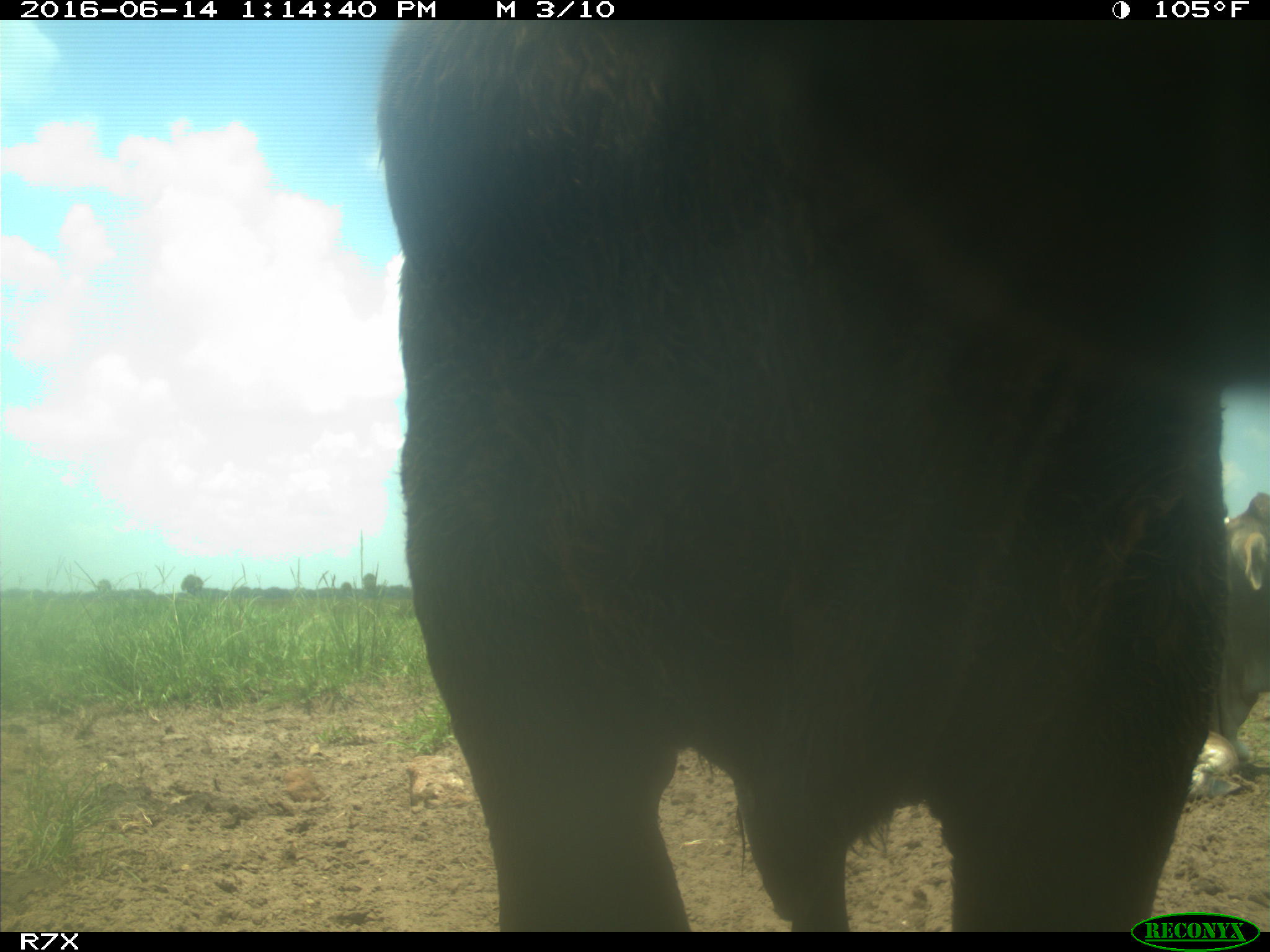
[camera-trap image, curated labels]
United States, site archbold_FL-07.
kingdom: Animalia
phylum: Chordata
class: Mammalia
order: Artiodactyla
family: Bovidae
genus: Bos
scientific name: Bos taurus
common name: domestic cow